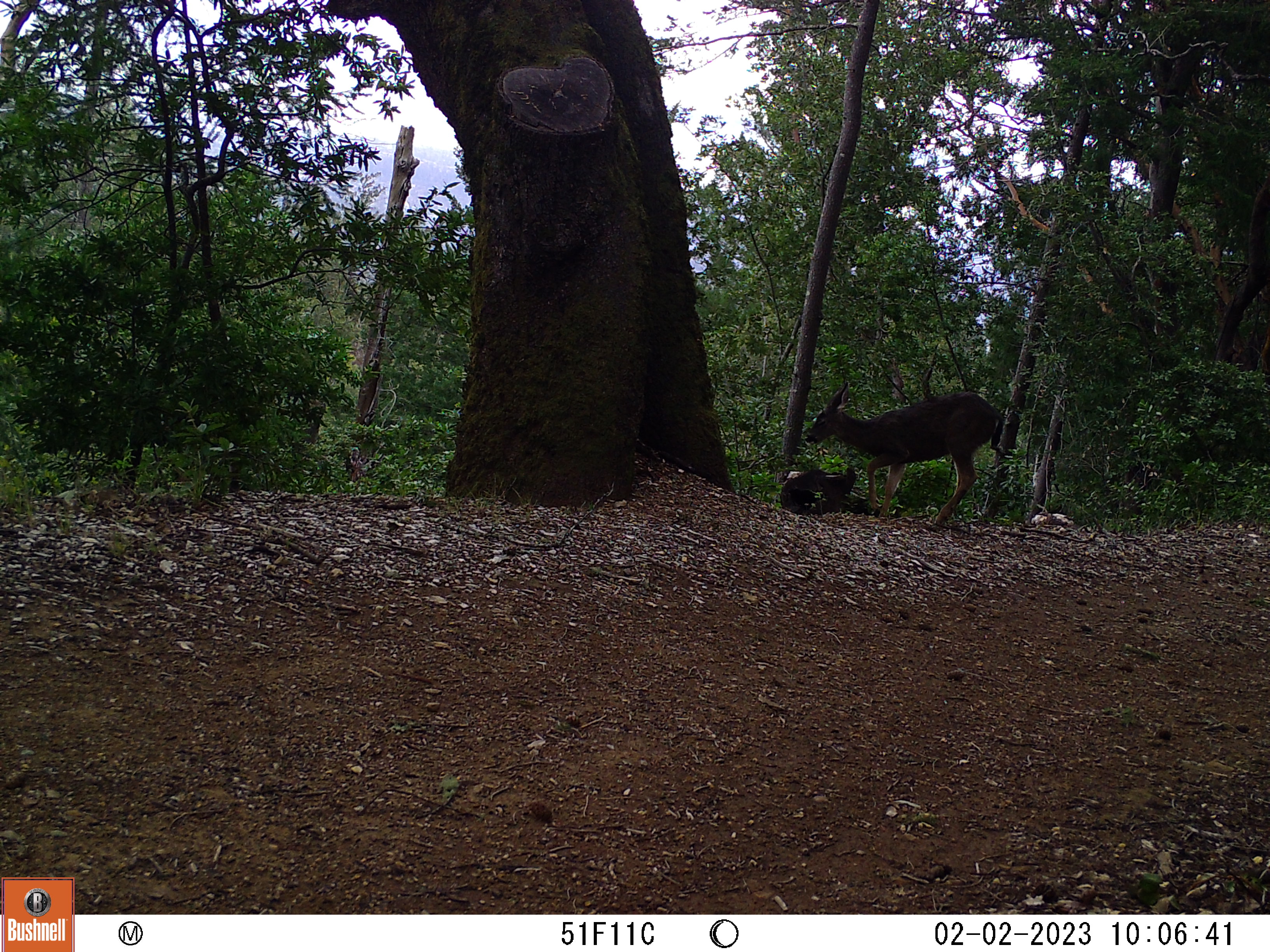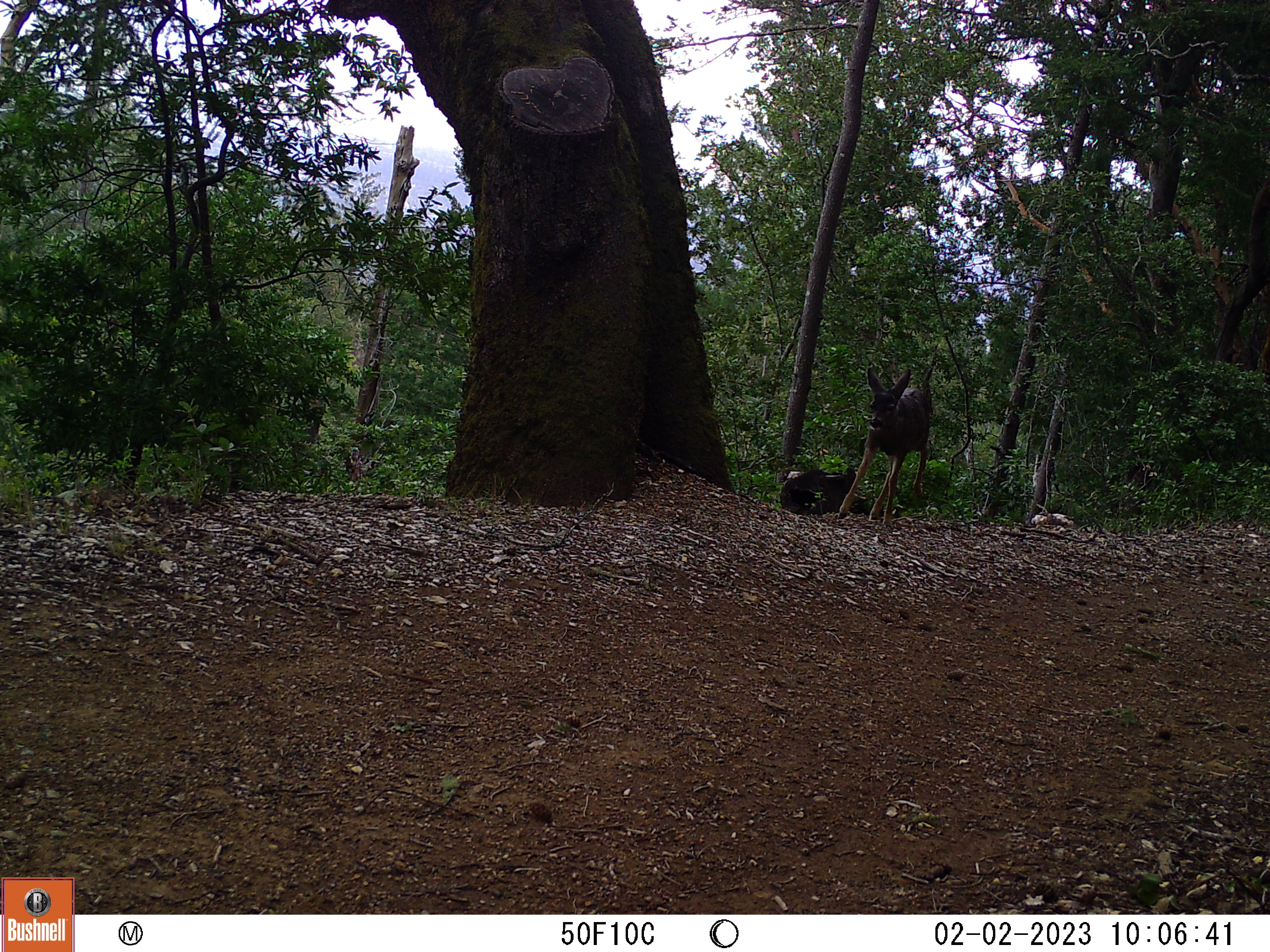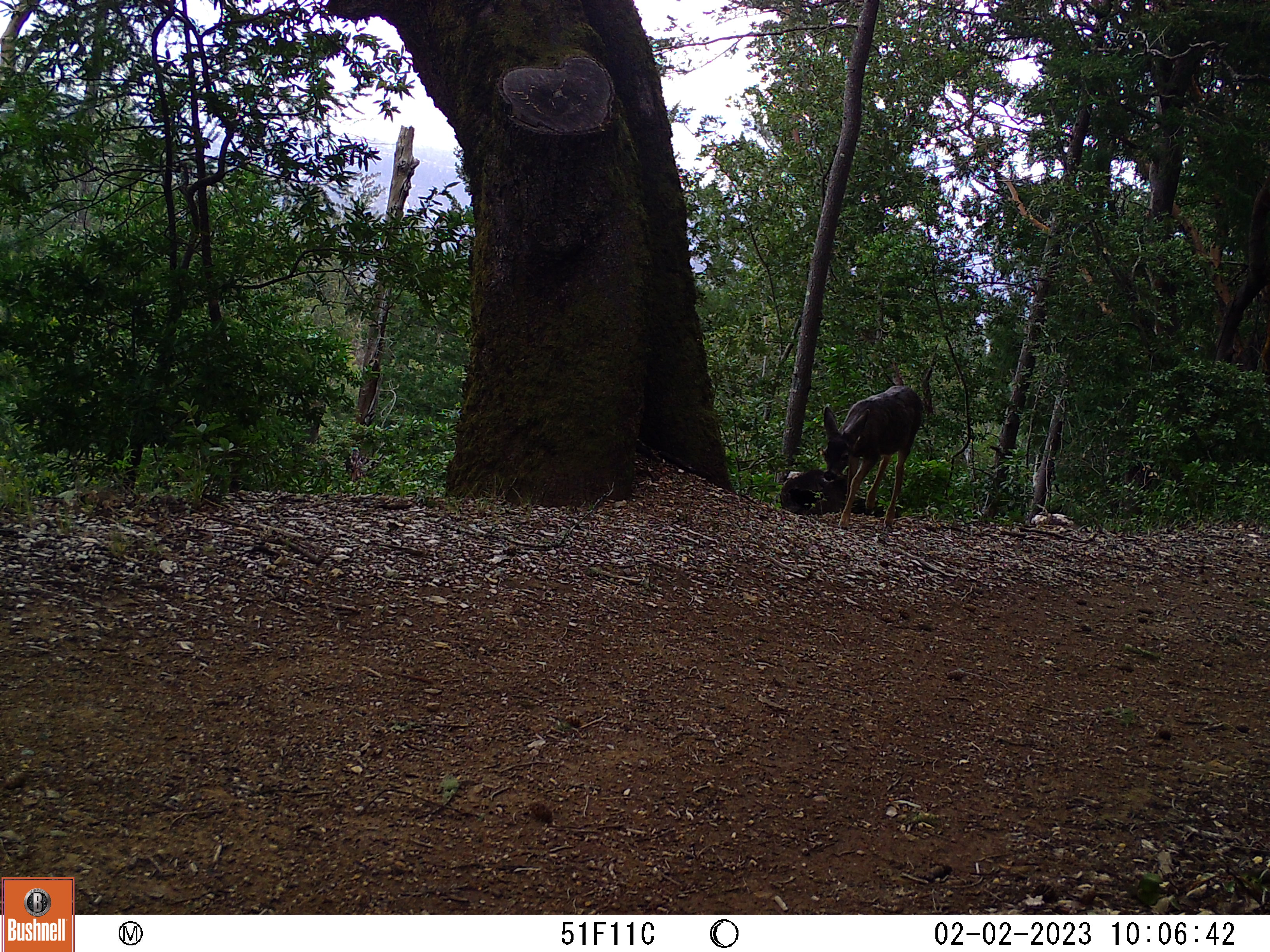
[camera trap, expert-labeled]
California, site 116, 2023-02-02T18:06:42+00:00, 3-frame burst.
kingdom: Animalia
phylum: Chordata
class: Mammalia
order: Artiodactyla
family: Cervidae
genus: Odocoileus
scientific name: Odocoileus hemionus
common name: mule deer